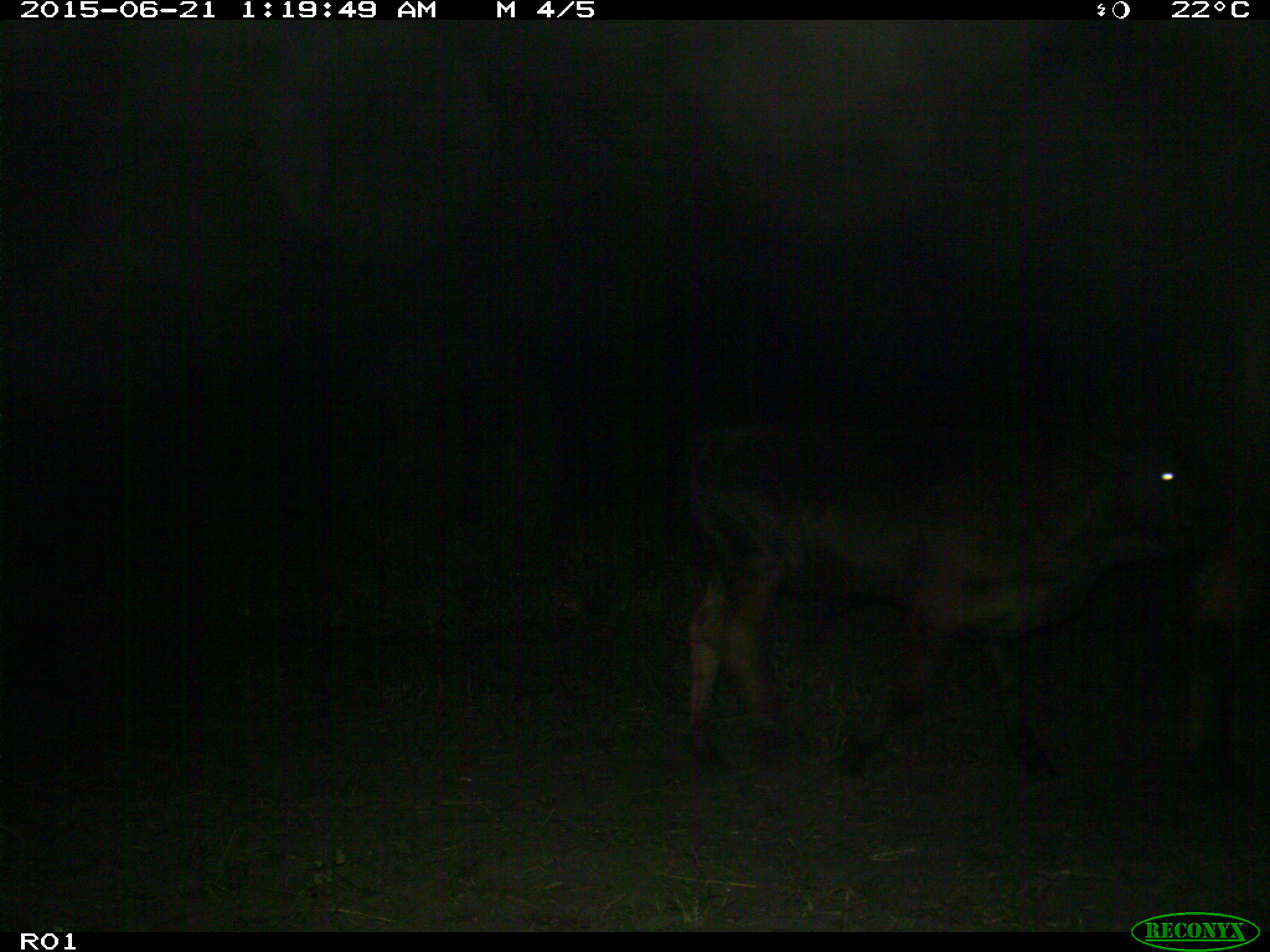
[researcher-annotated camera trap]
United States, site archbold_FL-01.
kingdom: Animalia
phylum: Chordata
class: Mammalia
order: Artiodactyla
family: Bovidae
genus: Bos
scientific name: Bos taurus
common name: domestic cow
Bos taurus (domestic cow).